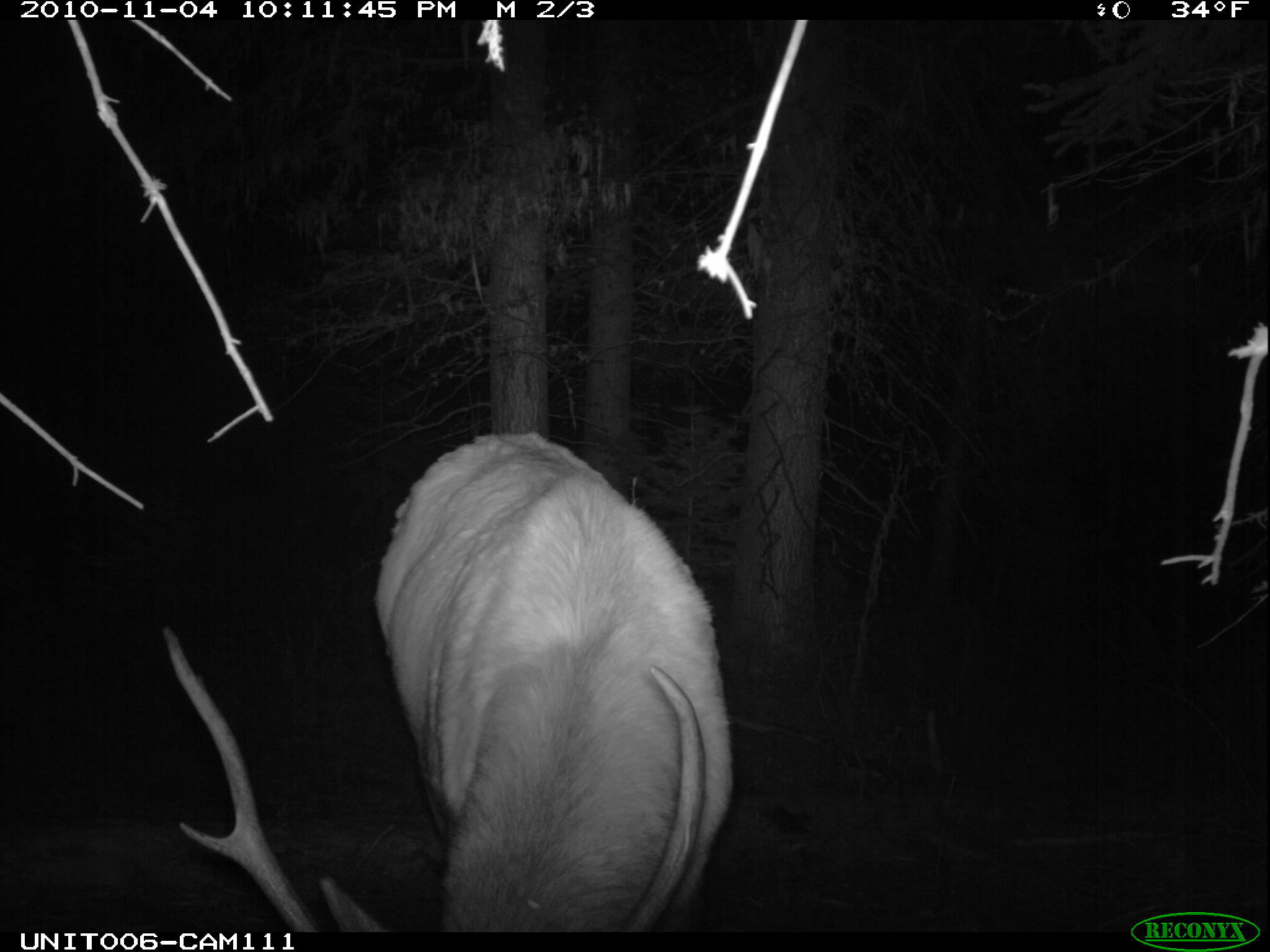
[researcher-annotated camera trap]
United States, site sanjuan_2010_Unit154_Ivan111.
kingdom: Animalia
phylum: Chordata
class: Mammalia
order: Artiodactyla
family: Cervidae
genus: Cervus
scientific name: Cervus elaphus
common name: red deer